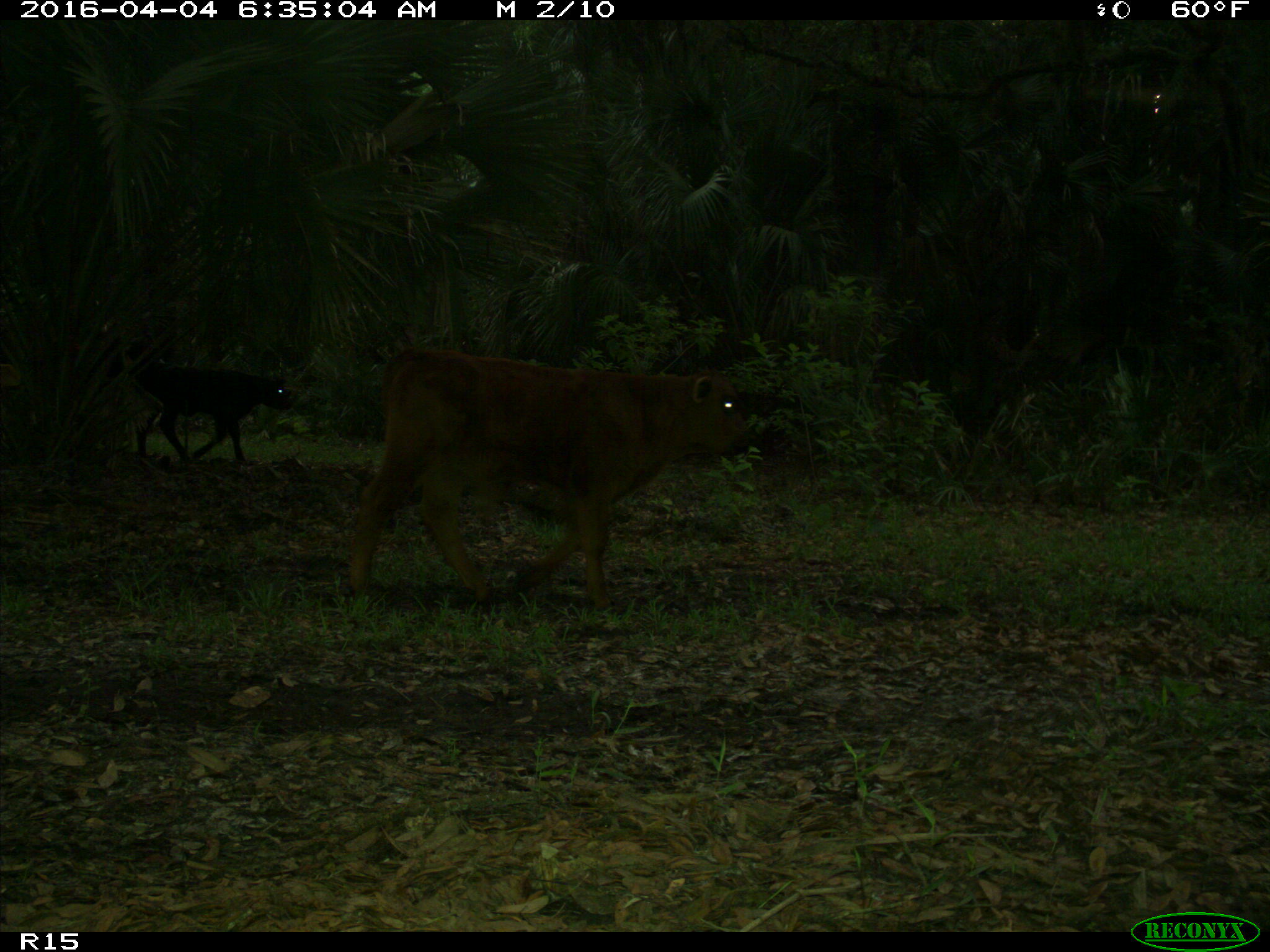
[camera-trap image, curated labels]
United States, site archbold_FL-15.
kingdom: Animalia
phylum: Chordata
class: Mammalia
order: Artiodactyla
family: Bovidae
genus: Bos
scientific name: Bos taurus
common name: domestic cow